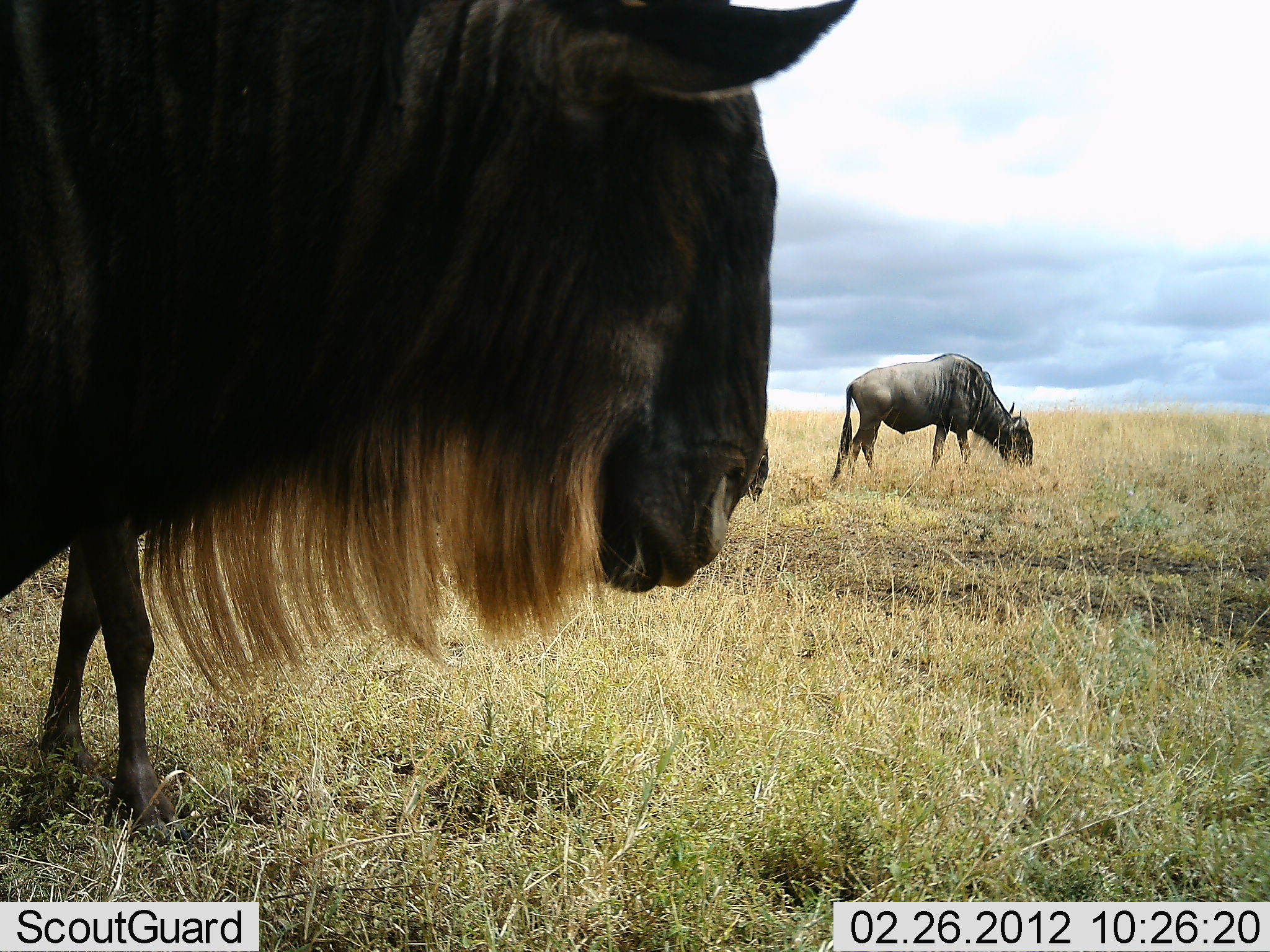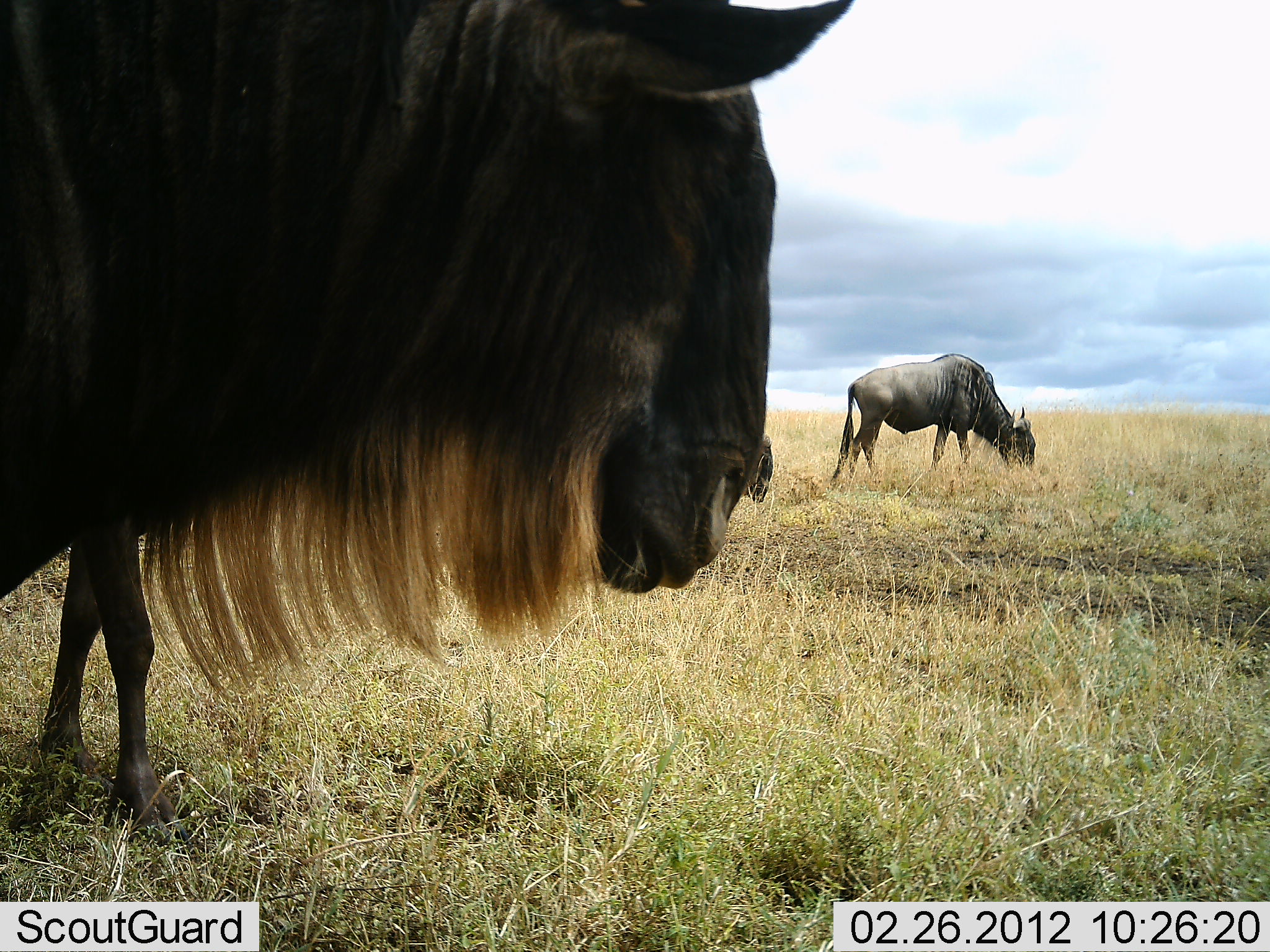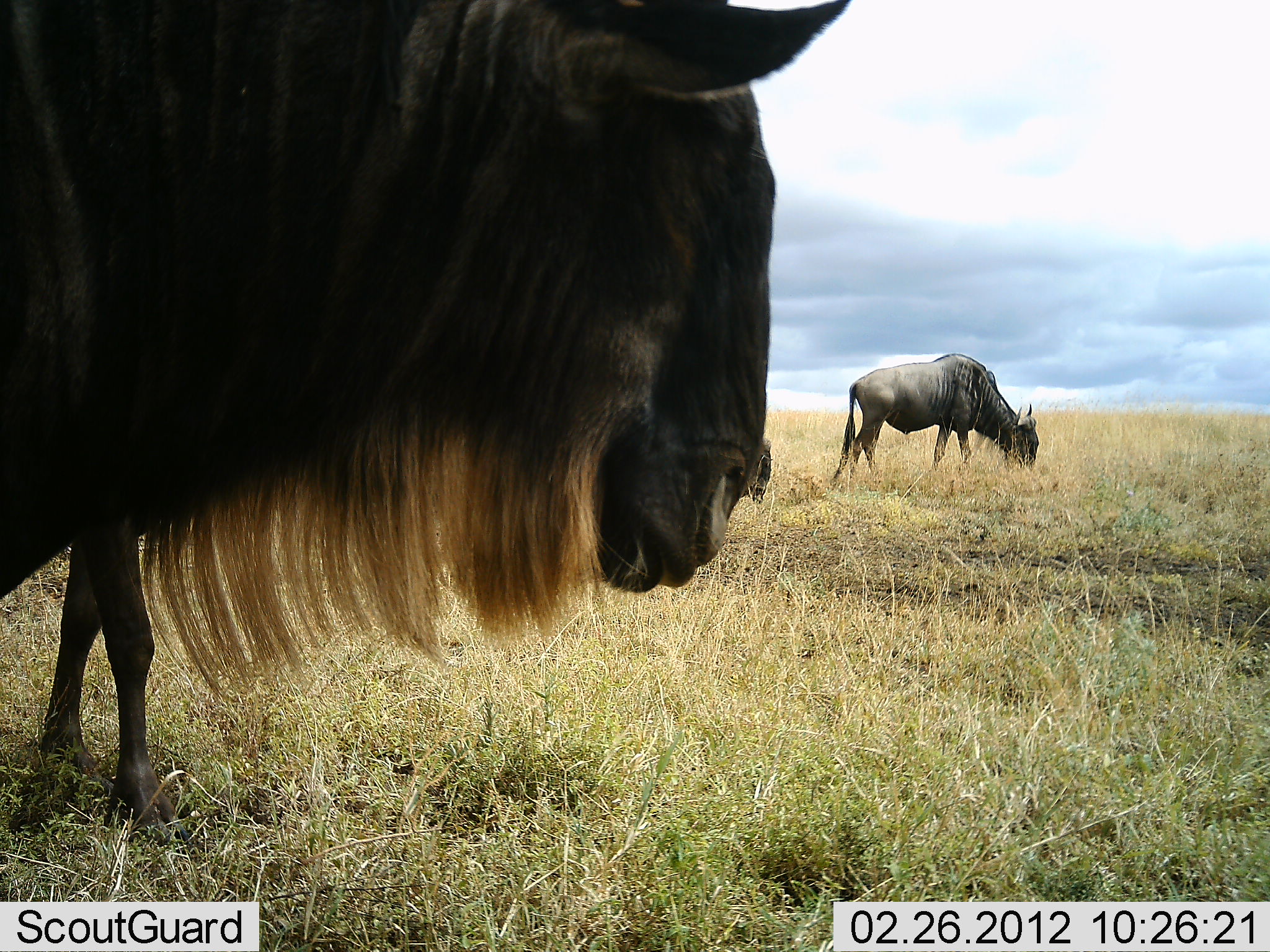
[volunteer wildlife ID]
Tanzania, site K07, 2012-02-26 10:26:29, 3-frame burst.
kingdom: Animalia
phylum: Chordata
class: Mammalia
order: Artiodactyla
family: Bovidae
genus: Connochaetes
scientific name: Connochaetes taurinus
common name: blue wildebeest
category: wildebeest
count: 3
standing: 92%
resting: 0%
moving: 0%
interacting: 0%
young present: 0%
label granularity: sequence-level